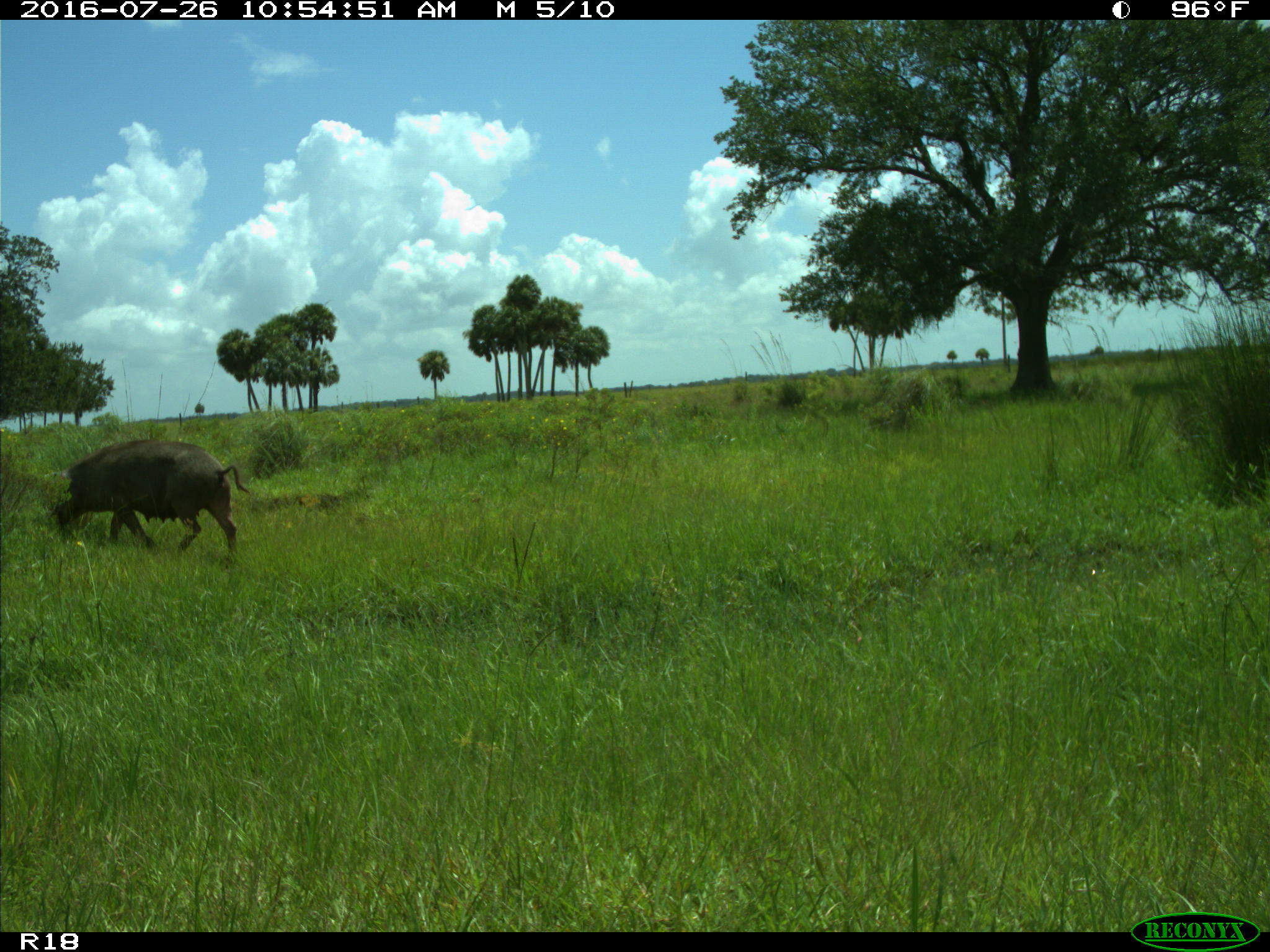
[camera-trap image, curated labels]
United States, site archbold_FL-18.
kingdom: Animalia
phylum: Chordata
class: Mammalia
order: Artiodactyla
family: Suidae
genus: Sus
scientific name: Sus scrofa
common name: wild boar